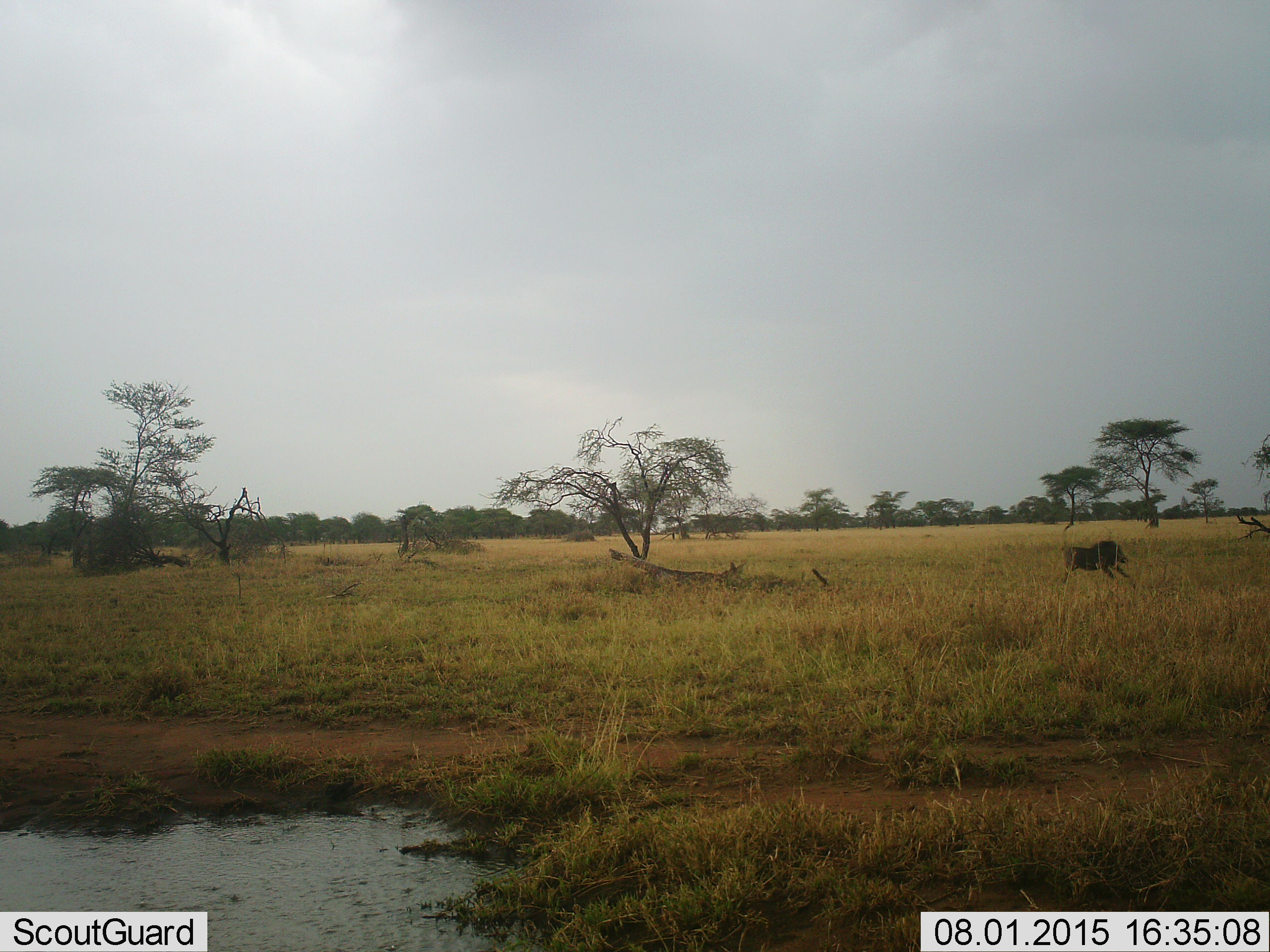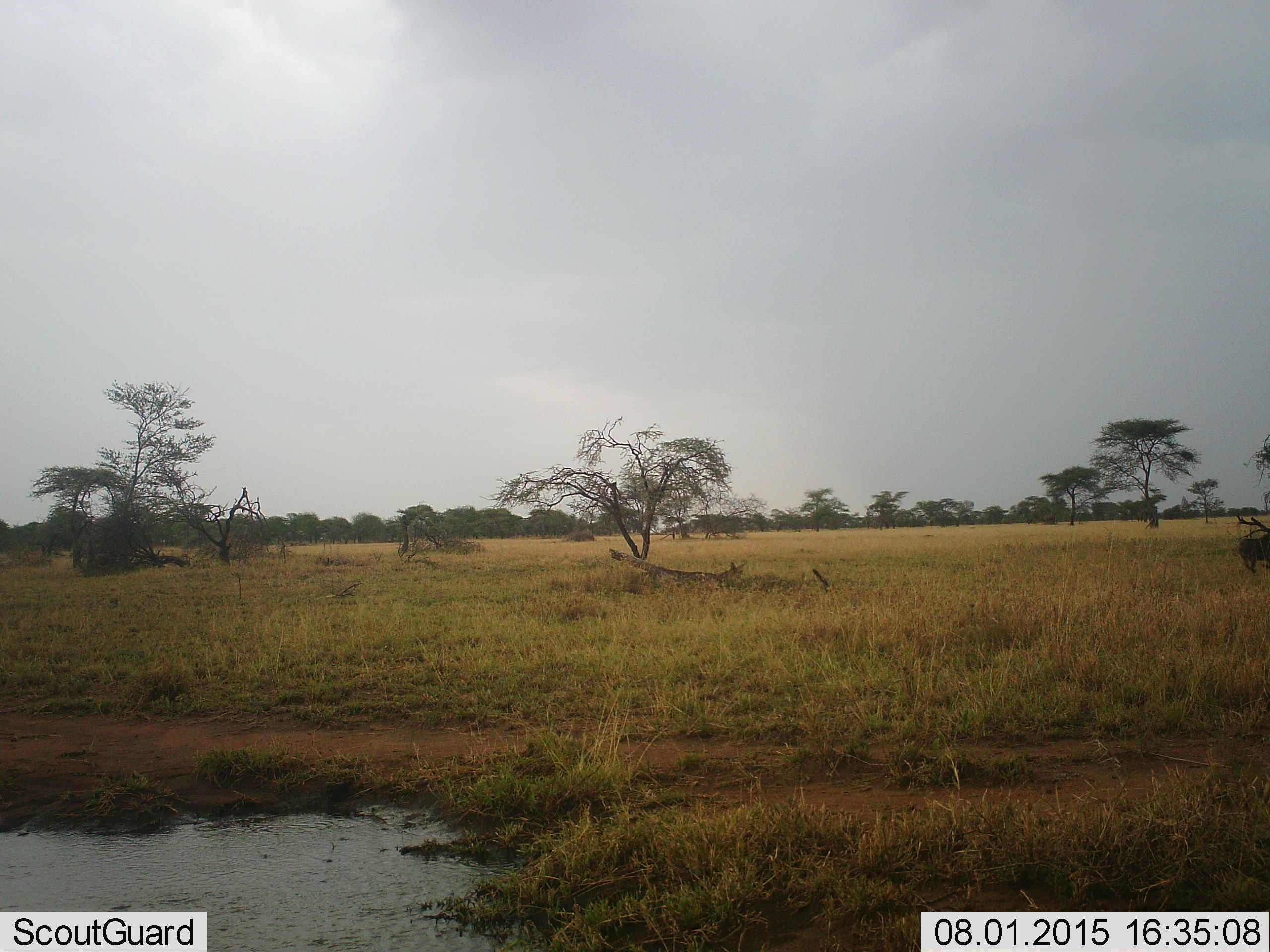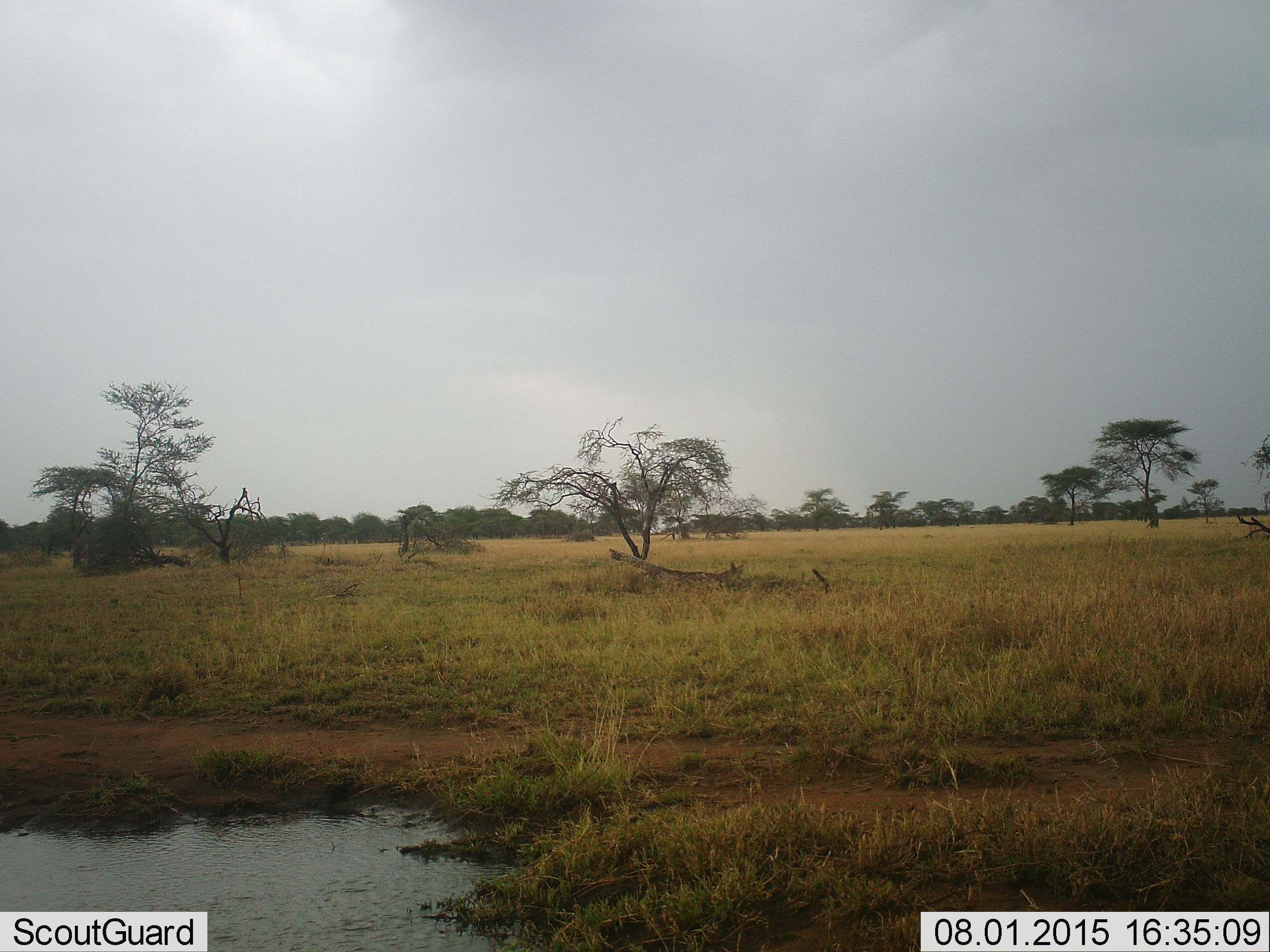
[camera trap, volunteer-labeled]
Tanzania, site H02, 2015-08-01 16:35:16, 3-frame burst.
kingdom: Animalia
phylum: Chordata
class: Mammalia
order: Artiodactyla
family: Suidae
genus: Phacochoerus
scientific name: Phacochoerus africanus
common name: warthog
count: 1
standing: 11%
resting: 0%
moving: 89%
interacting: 0%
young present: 0%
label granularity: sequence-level